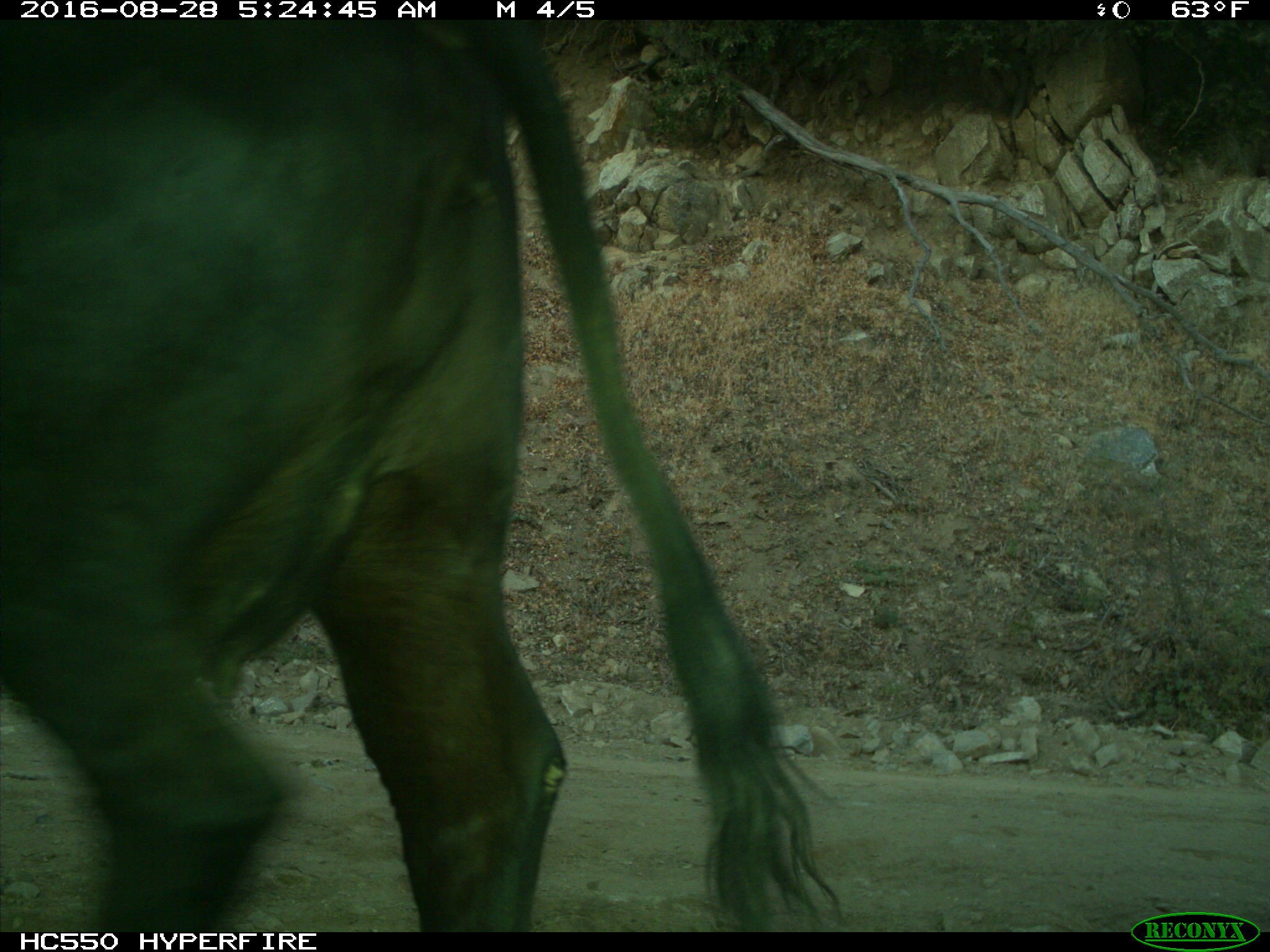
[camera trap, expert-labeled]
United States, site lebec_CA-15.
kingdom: Animalia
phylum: Chordata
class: Mammalia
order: Artiodactyla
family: Bovidae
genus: Bos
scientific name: Bos taurus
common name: domestic cow